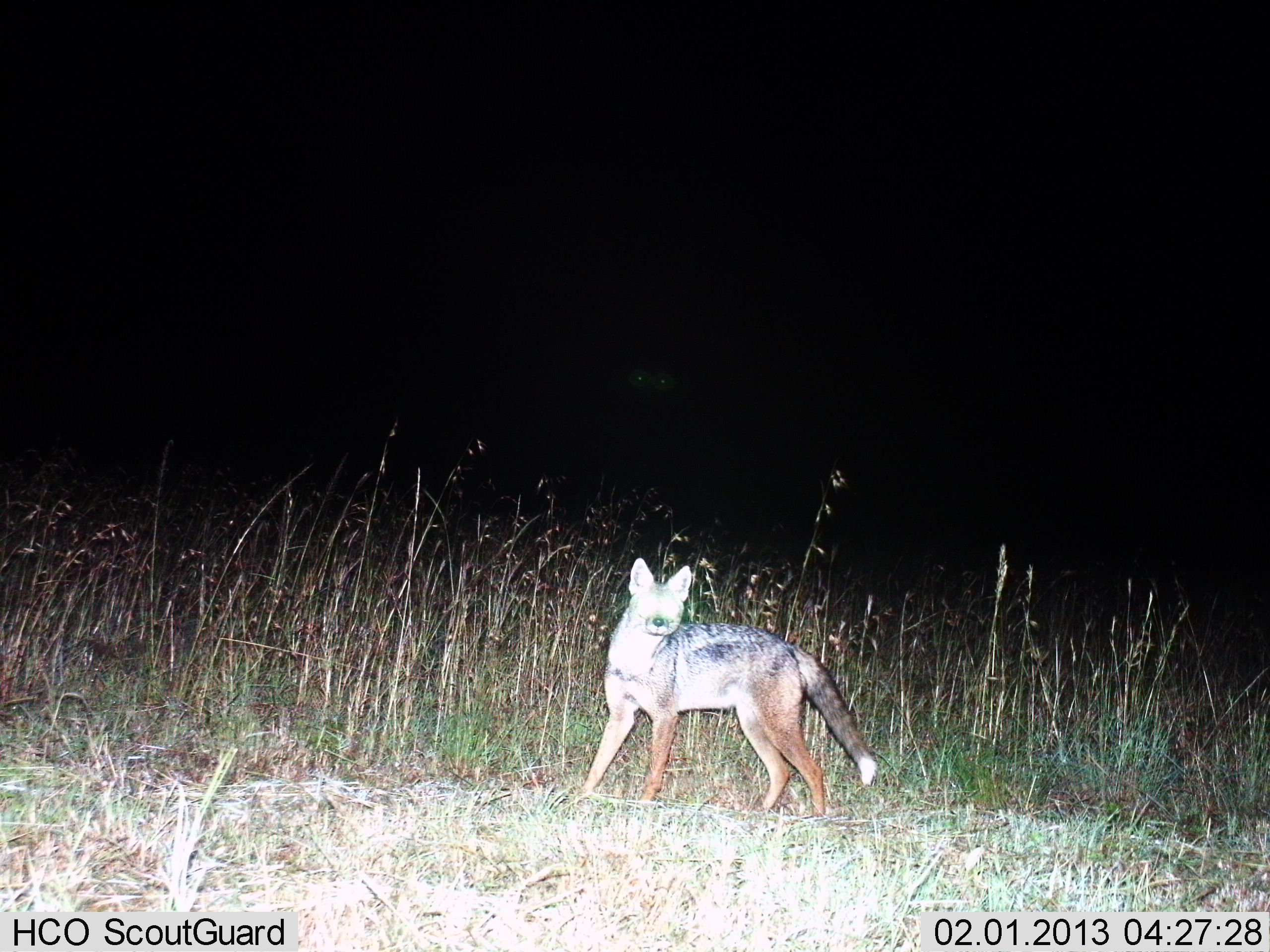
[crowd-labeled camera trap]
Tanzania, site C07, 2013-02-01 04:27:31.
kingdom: Animalia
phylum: Chordata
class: Mammalia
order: Carnivora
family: Canidae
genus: Lupulella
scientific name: Lupulella mesomelas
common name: black-backed jackal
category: jackal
Jackal (black-backed jackal) (Lupulella mesomelas), count 1. Behavior (volunteer vote fractions): standing 96%, resting 0%, moving 0%, interacting 4%. Young present (vote fraction): 0%. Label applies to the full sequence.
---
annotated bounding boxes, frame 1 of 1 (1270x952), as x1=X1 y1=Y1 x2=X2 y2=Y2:
animal: x1=573 y1=557 x2=876 y2=821